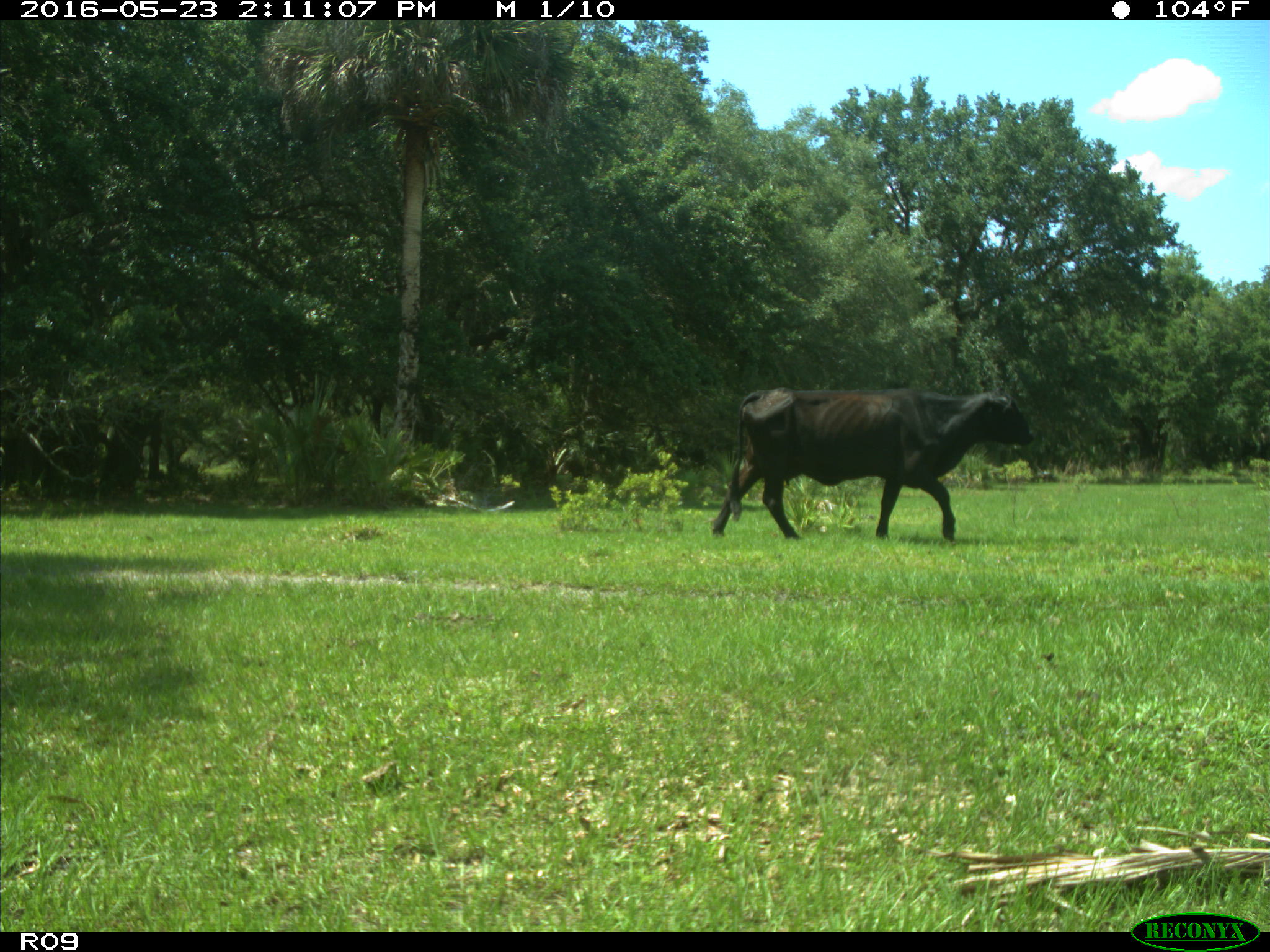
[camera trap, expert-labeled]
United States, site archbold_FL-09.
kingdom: Animalia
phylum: Chordata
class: Mammalia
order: Artiodactyla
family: Bovidae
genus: Bos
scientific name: Bos taurus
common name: domestic cow